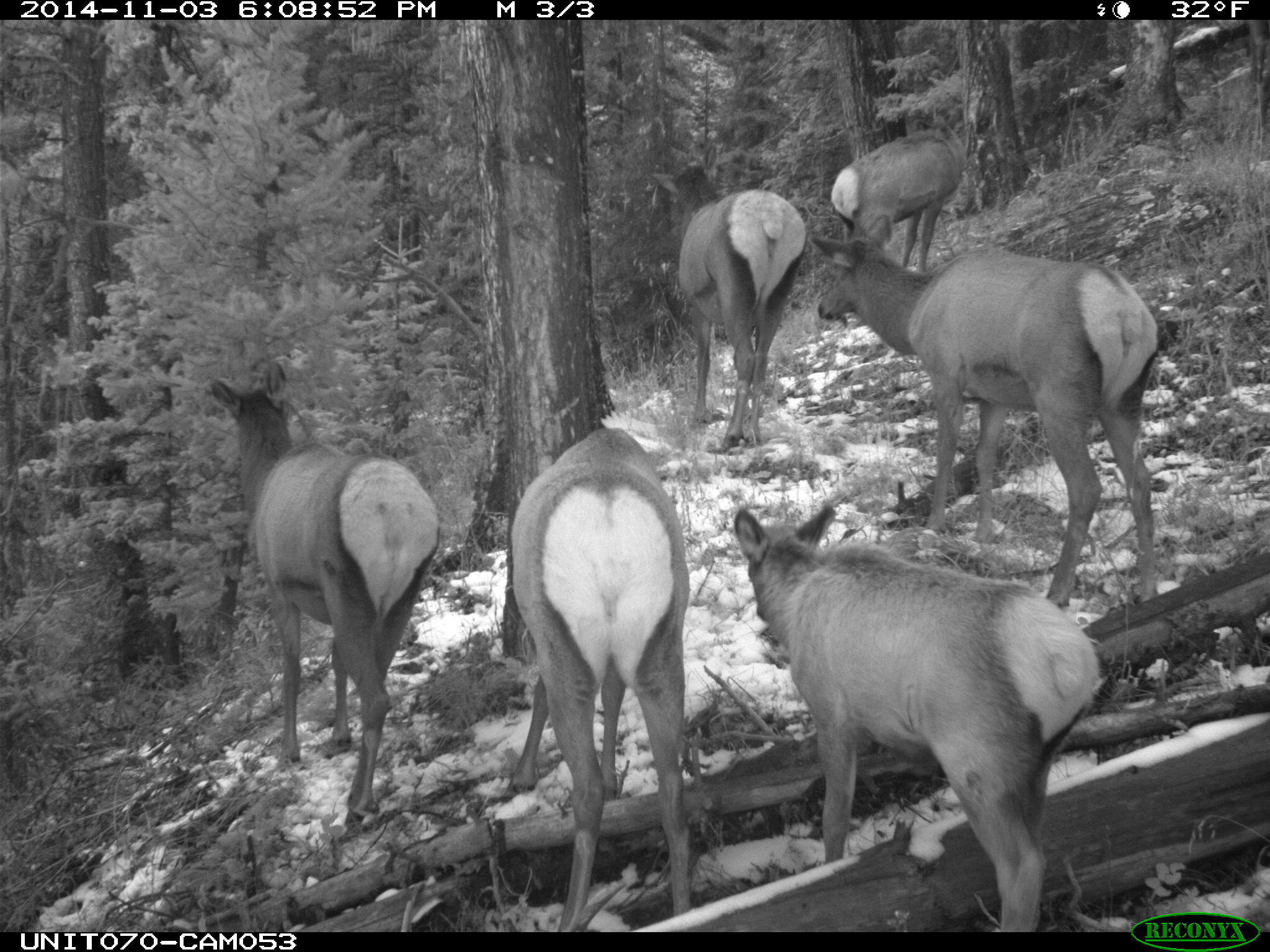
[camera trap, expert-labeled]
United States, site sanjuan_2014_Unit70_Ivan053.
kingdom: Animalia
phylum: Chordata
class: Mammalia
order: Artiodactyla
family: Cervidae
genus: Cervus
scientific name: Cervus elaphus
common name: red deer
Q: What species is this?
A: Cervus elaphus (red deer).